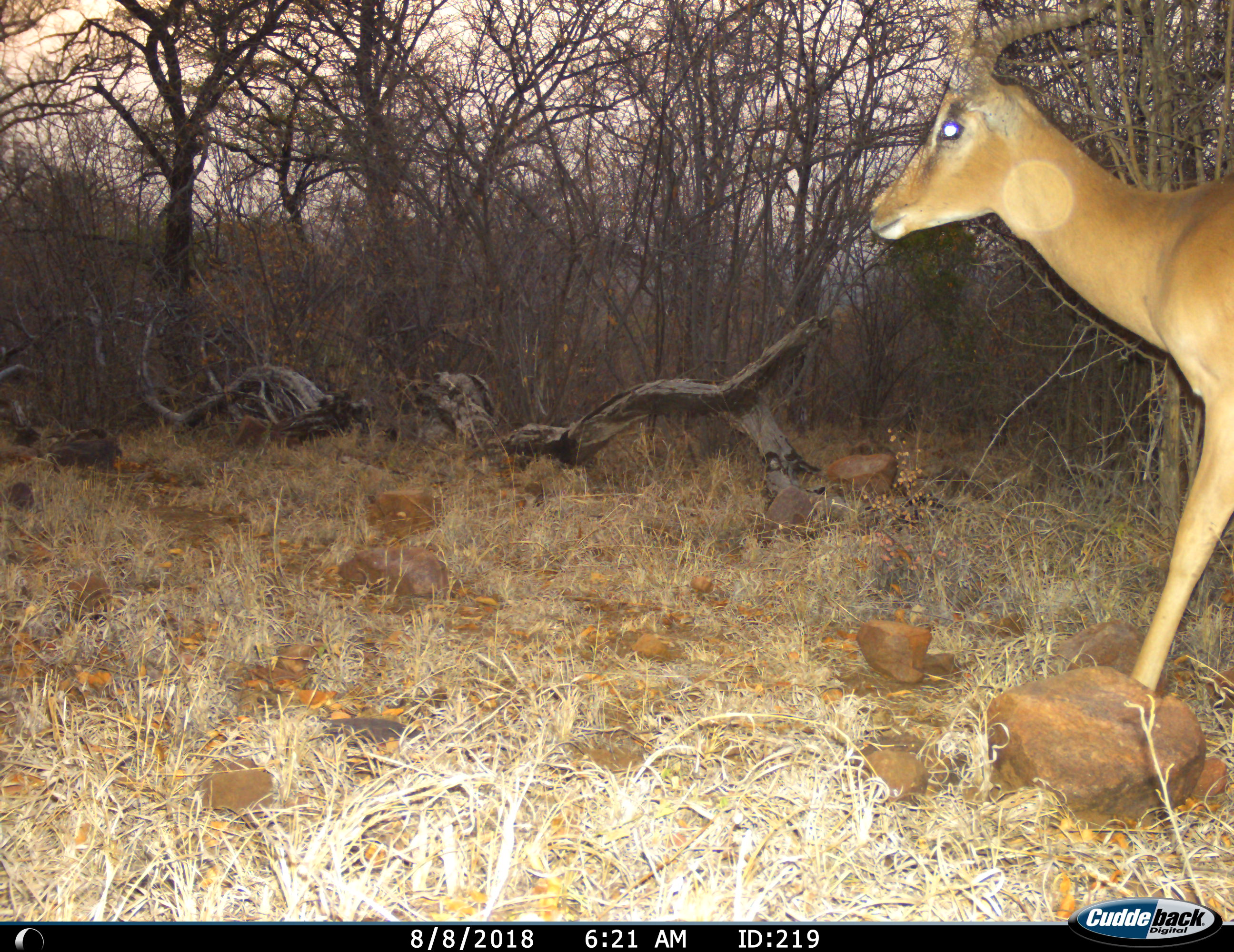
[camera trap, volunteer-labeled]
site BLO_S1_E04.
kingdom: Animalia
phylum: Chordata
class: Mammalia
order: Artiodactyla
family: Bovidae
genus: Aepyceros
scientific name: Aepyceros melampus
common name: impala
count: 1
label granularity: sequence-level